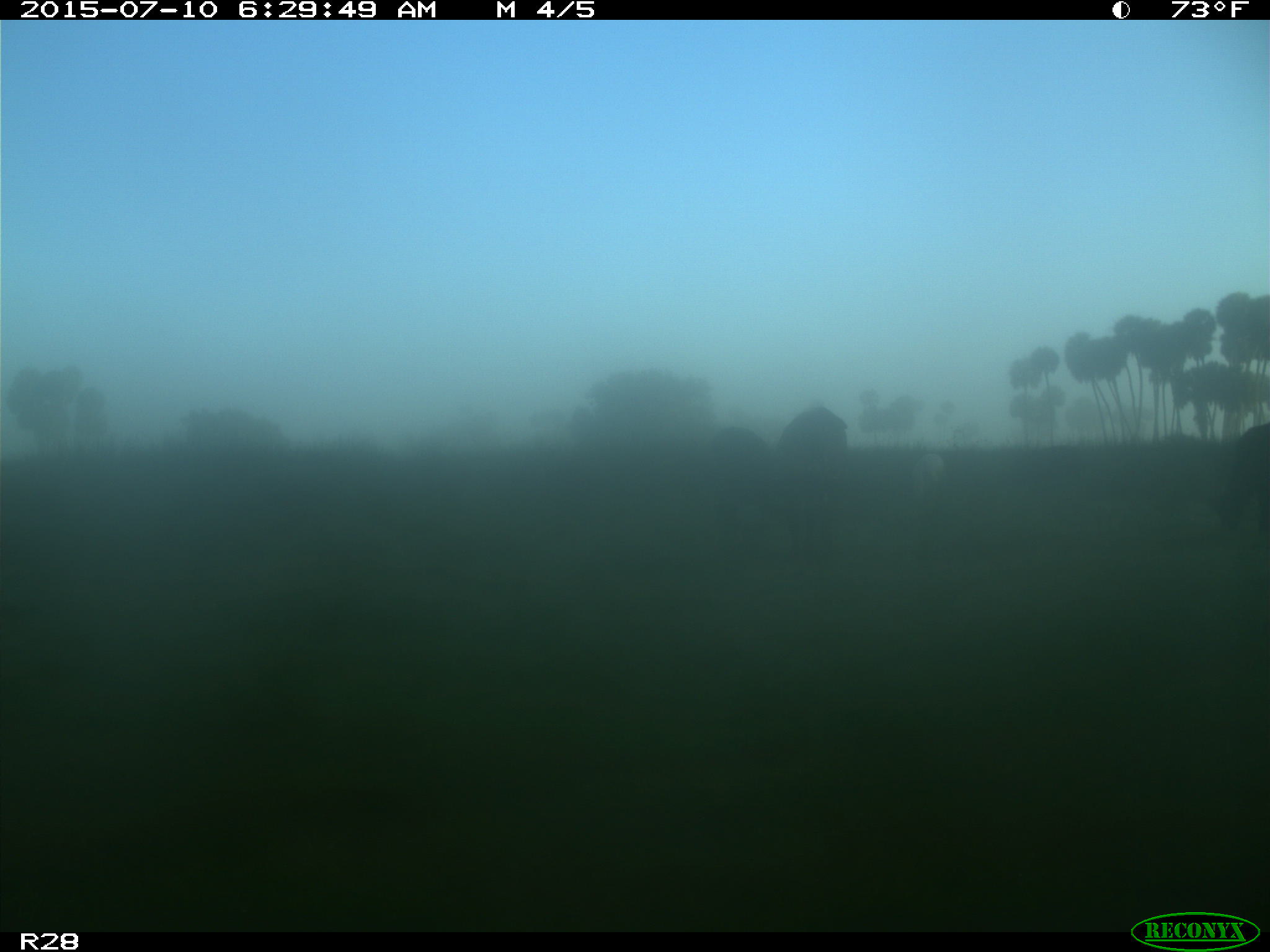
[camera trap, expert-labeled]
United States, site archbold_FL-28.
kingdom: Animalia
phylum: Chordata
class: Mammalia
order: Artiodactyla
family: Bovidae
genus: Bos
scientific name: Bos taurus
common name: domestic cow